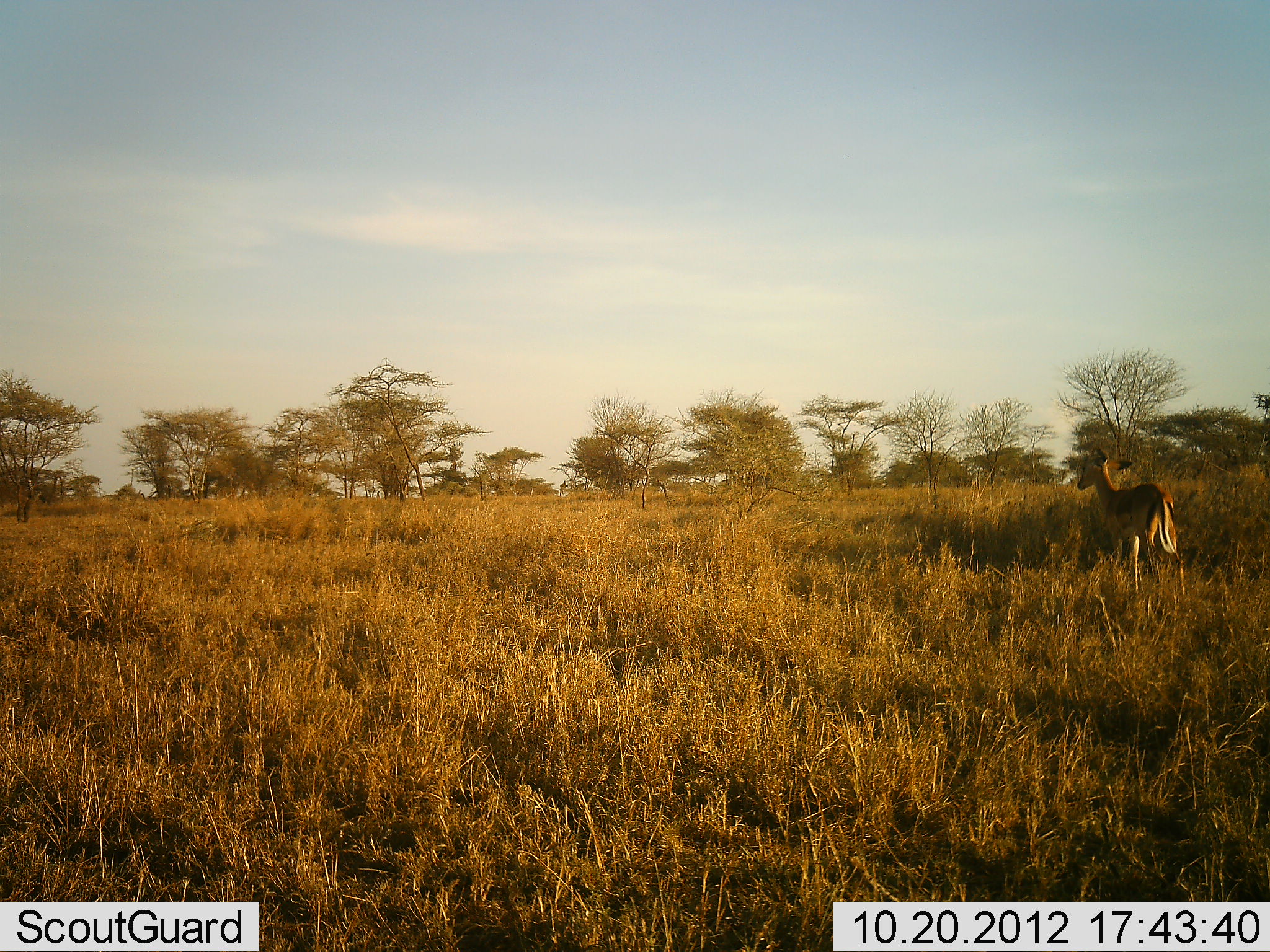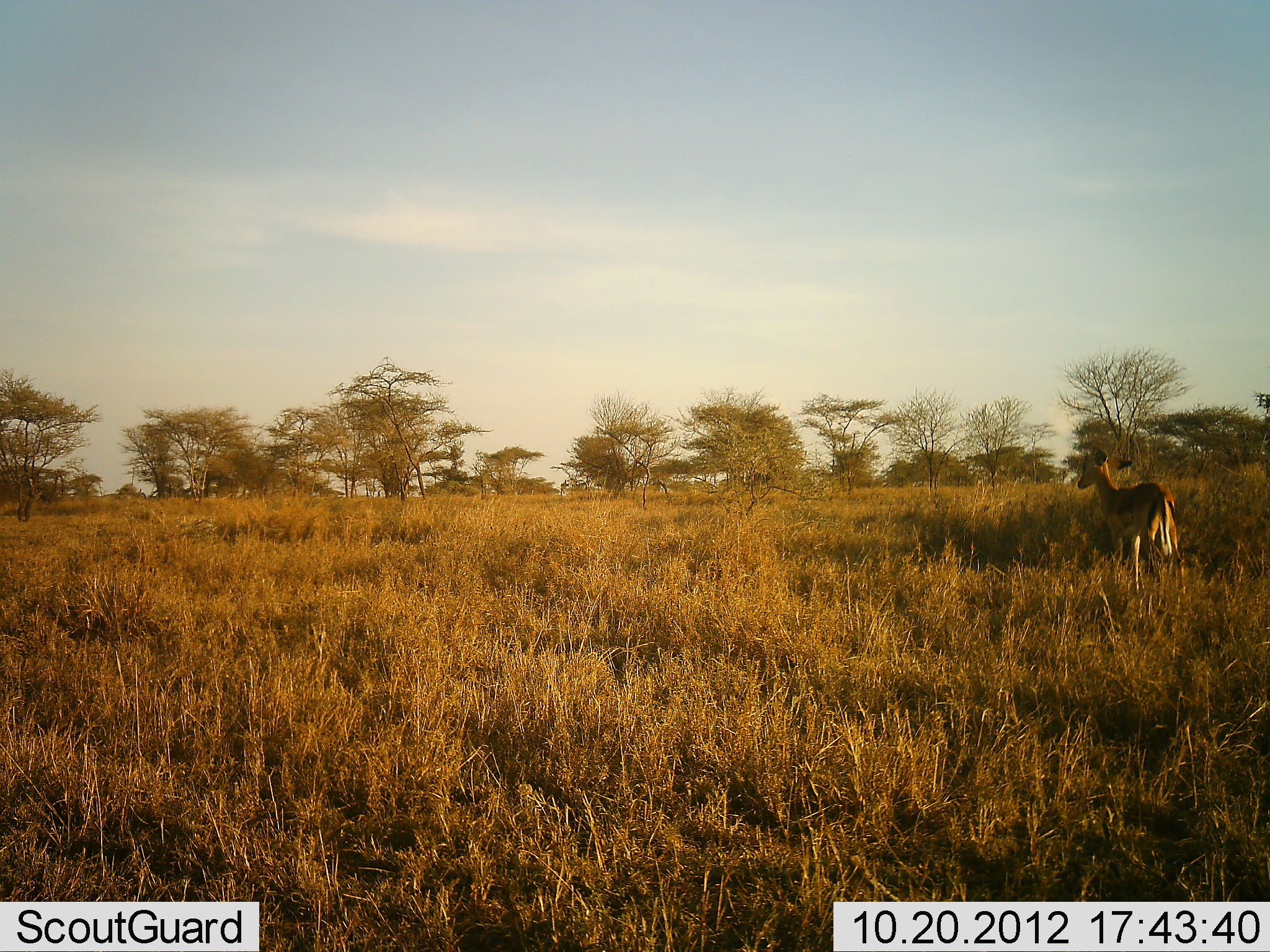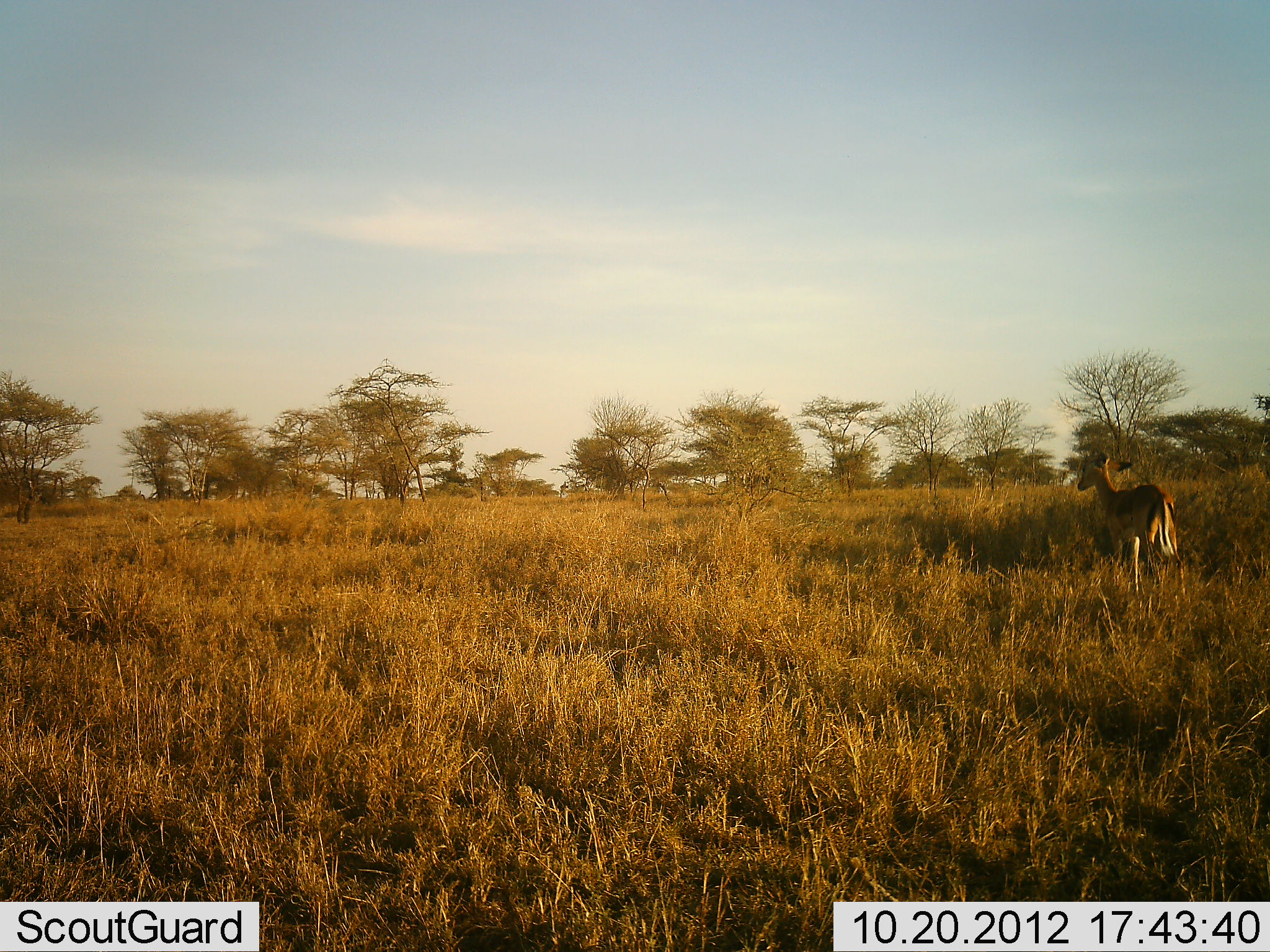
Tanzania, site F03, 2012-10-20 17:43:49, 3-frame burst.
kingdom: Animalia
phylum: Chordata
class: Mammalia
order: Artiodactyla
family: Bovidae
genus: Aepyceros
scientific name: Aepyceros melampus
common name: impala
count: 1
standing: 90%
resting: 0%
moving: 10%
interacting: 0%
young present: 0%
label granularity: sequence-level